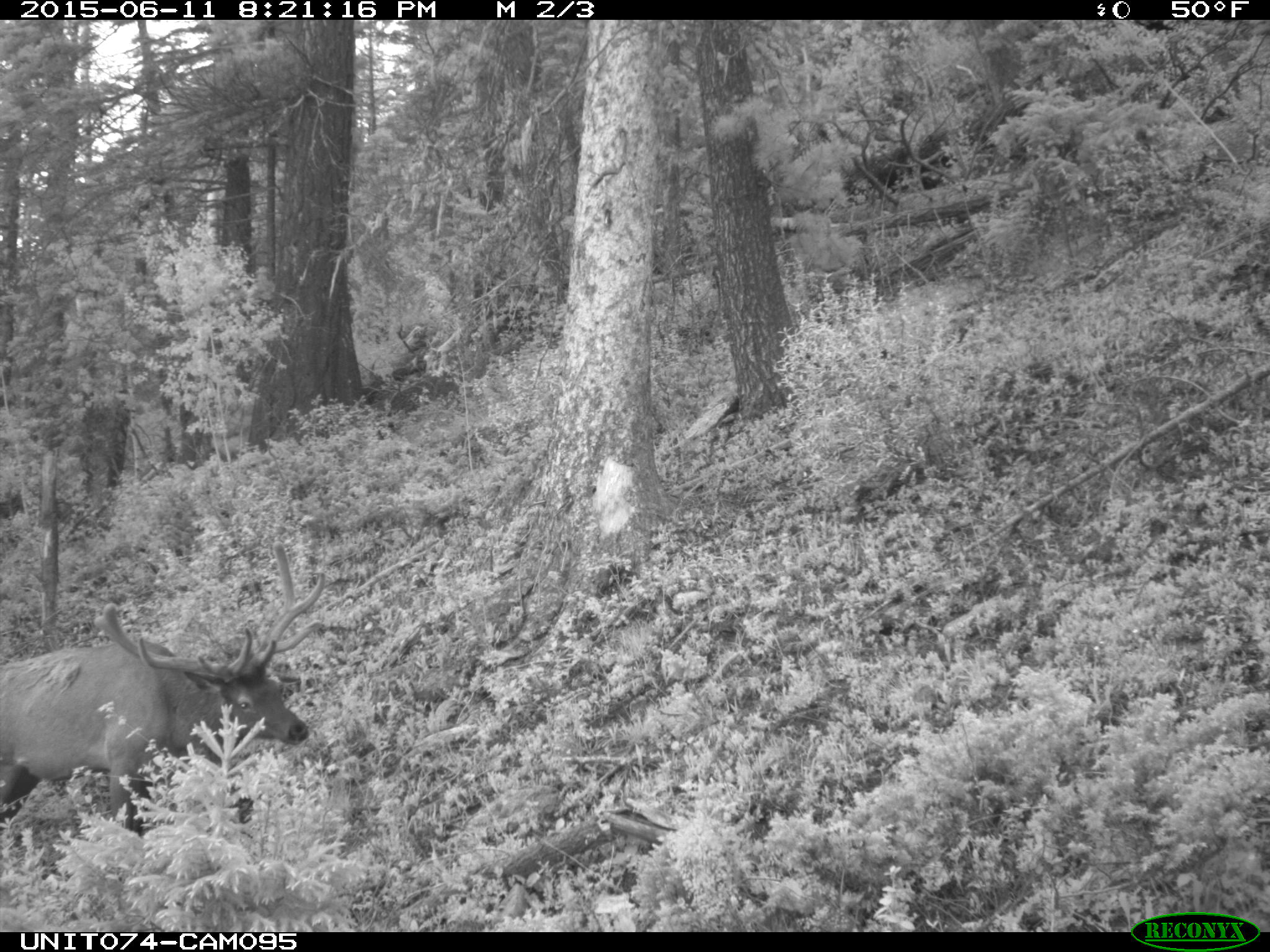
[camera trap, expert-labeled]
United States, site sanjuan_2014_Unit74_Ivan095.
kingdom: Animalia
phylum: Chordata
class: Mammalia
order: Artiodactyla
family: Cervidae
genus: Cervus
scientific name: Cervus elaphus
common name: red deer